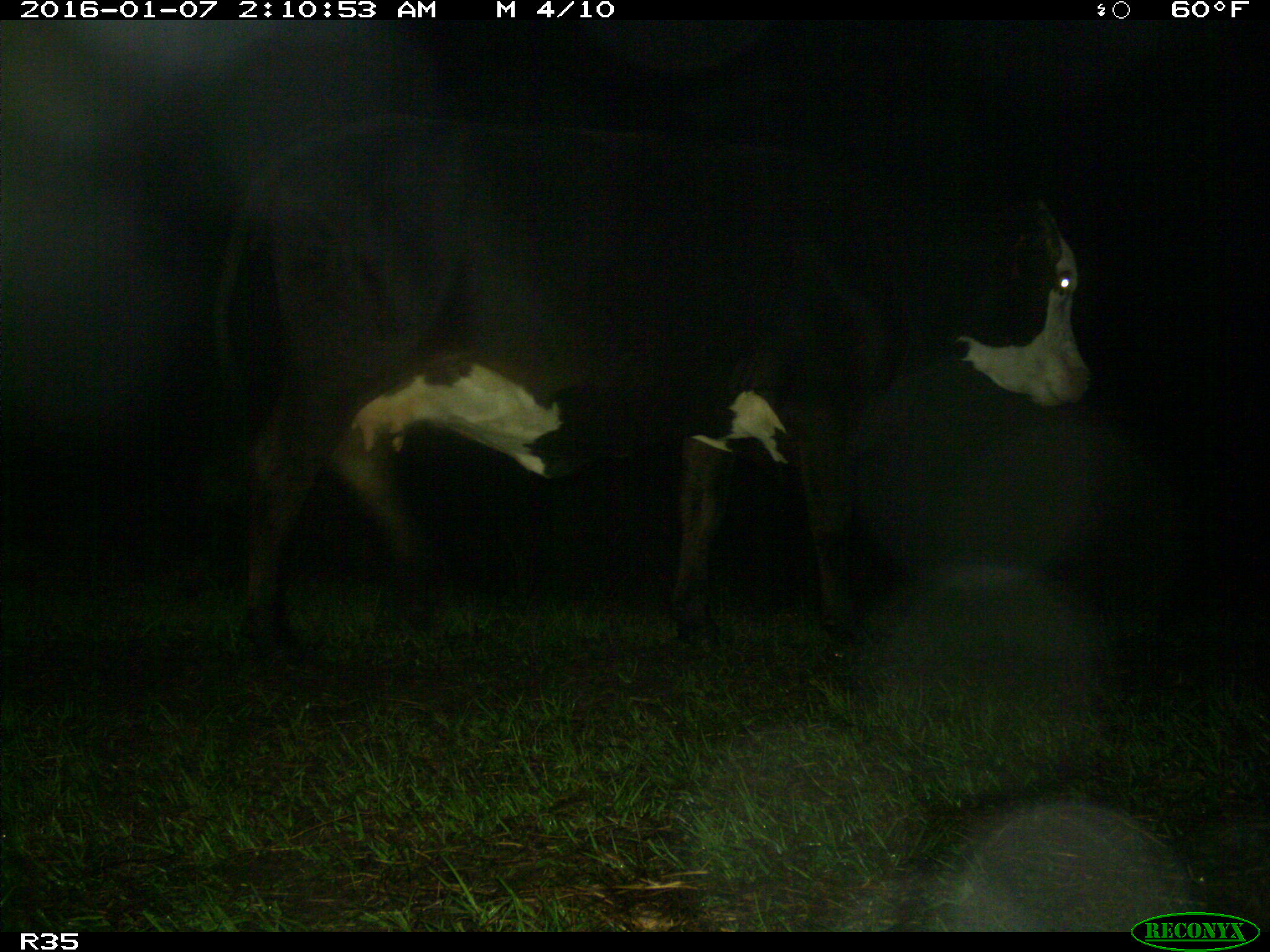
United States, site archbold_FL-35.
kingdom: Animalia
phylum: Chordata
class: Mammalia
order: Artiodactyla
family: Bovidae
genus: Bos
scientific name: Bos taurus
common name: domestic cow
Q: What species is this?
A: Bos taurus (domestic cow).